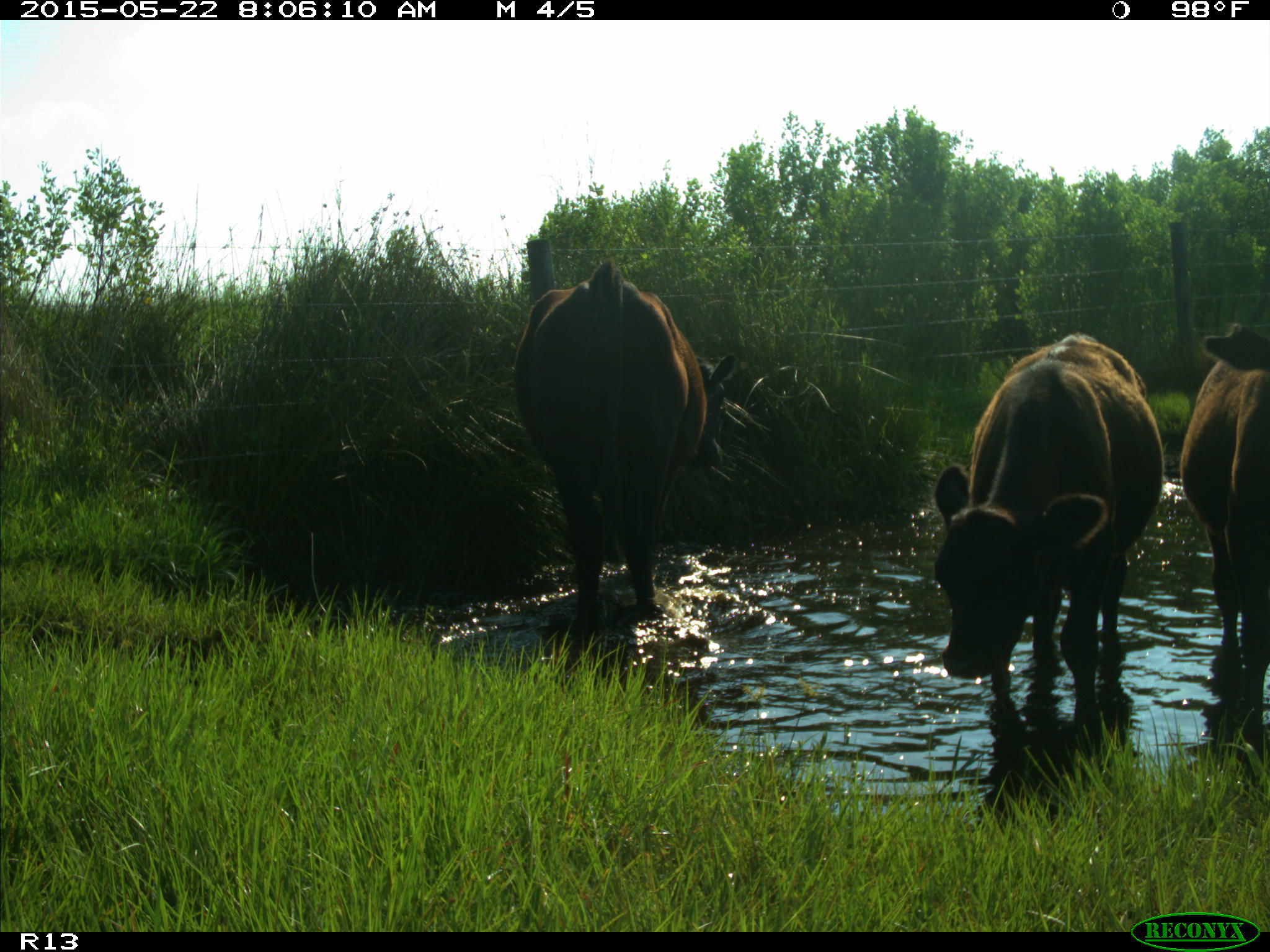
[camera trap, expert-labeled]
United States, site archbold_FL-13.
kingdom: Animalia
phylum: Chordata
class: Mammalia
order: Artiodactyla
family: Bovidae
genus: Bos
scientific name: Bos taurus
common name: domestic cow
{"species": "Bos taurus (domestic cow)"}